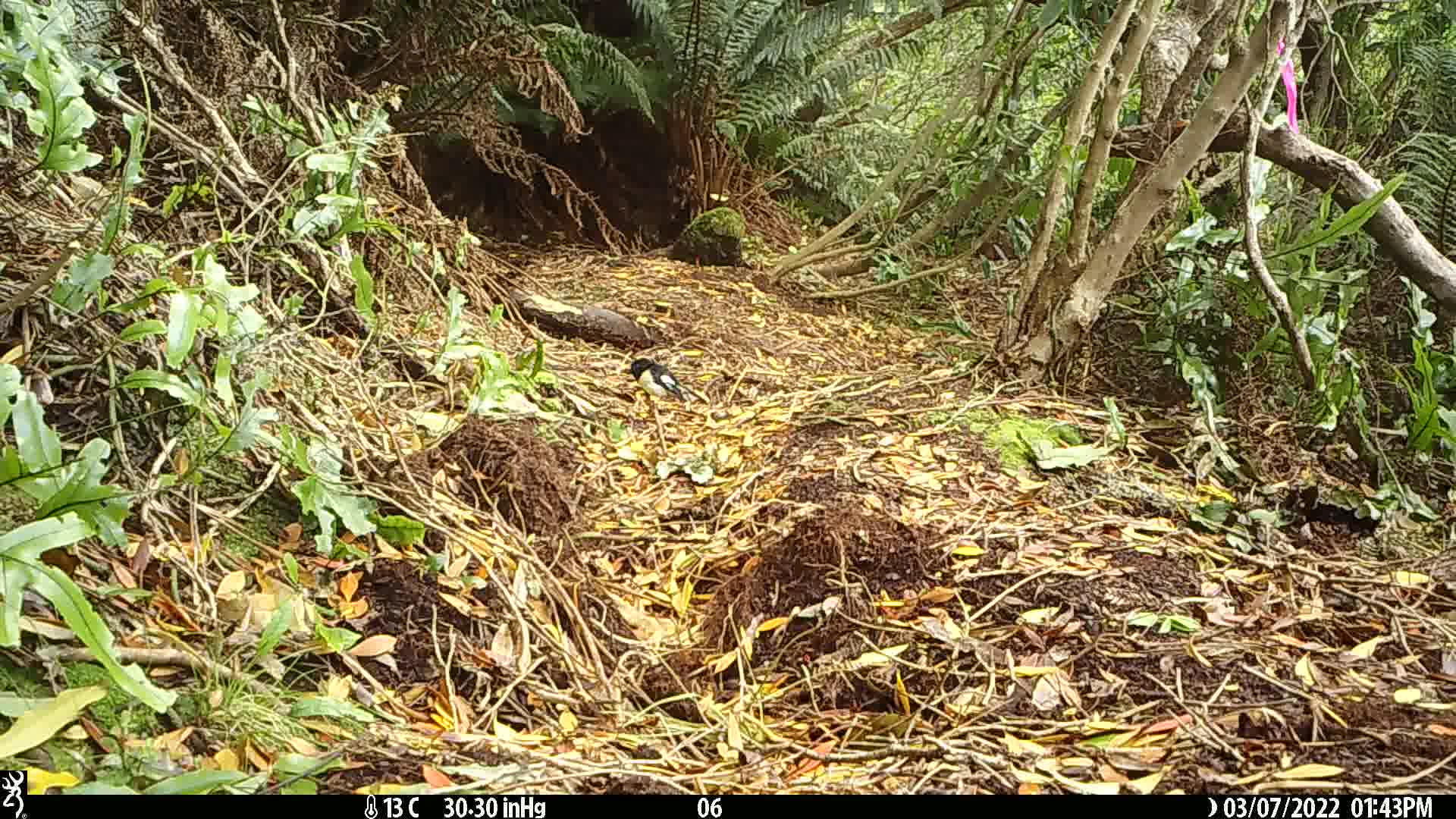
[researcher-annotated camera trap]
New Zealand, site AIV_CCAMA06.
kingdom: Animalia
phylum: Chordata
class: Aves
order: Passeriformes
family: Petroicidae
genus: Petroica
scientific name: Petroica macrocephala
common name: tomtit